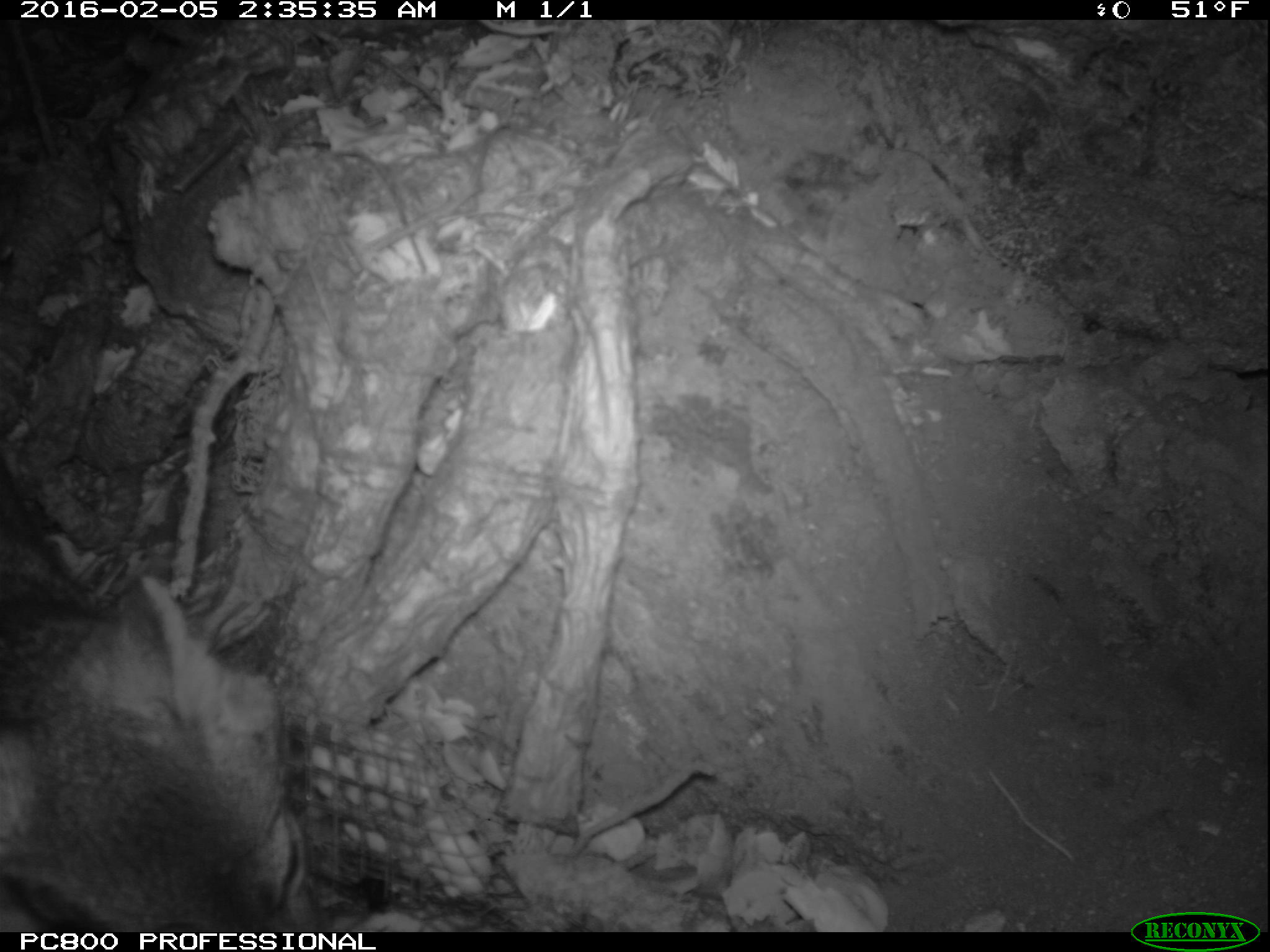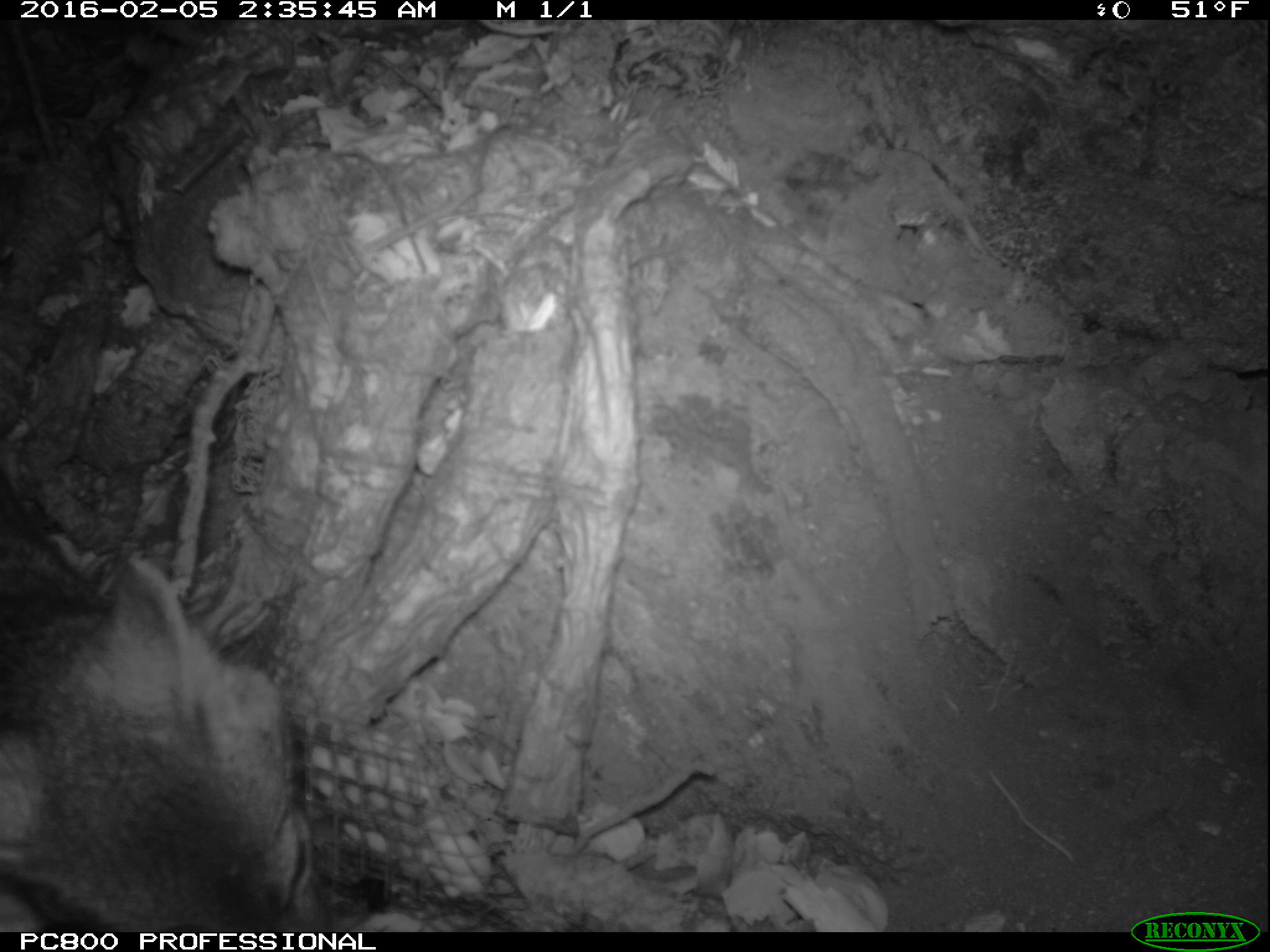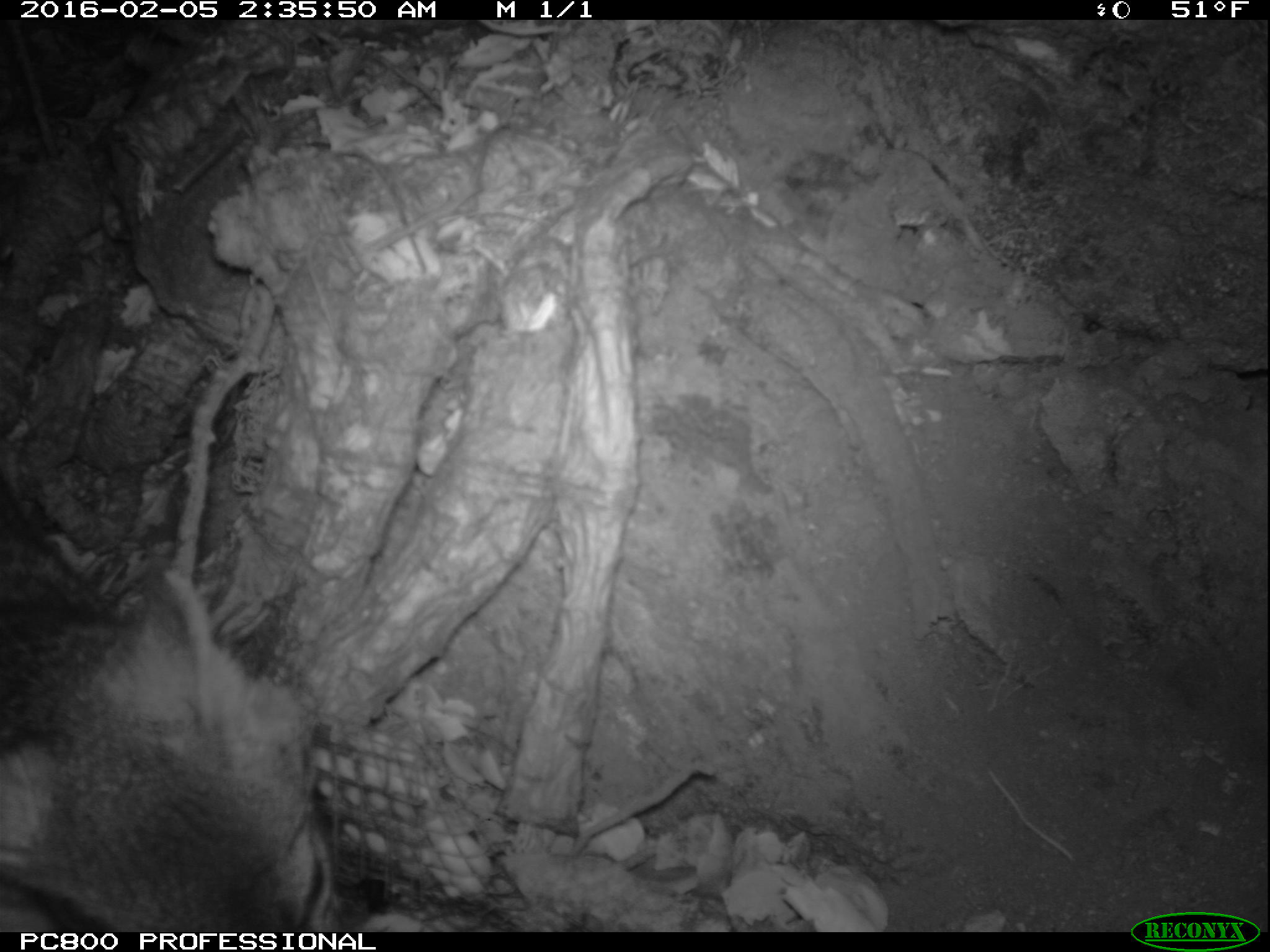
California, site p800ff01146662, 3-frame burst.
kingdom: Animalia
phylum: Chordata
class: Mammalia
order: Carnivora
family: Canidae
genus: Urocyon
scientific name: Urocyon littoralis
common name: island fox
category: fox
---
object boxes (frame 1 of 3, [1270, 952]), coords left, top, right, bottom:
fox: 0, 491, 304, 932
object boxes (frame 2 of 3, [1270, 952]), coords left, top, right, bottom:
fox: 0, 486, 326, 936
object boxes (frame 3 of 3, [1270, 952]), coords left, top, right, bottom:
fox: 0, 483, 339, 932